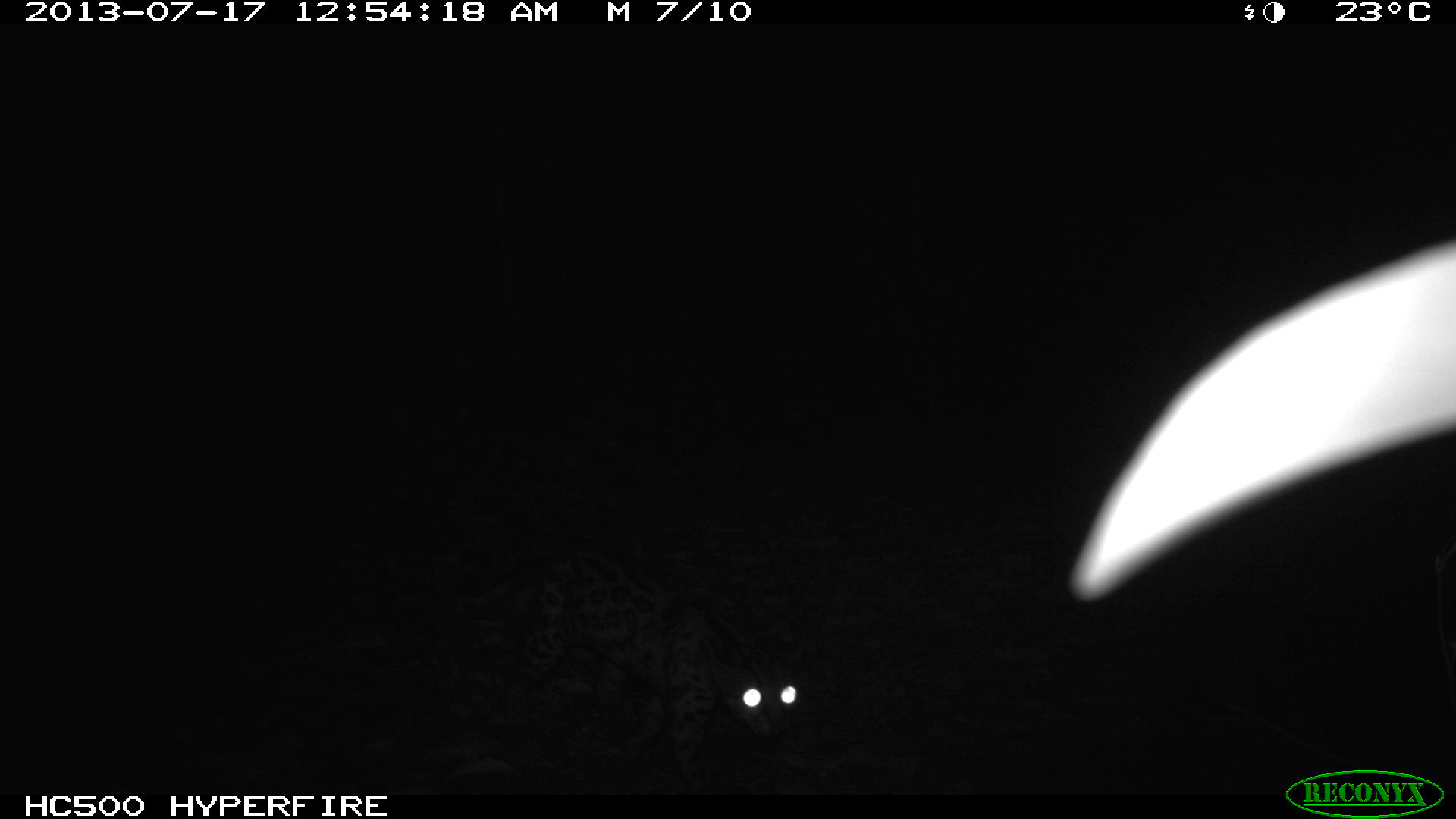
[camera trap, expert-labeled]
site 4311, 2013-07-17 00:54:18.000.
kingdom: Animalia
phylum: Chordata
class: Mammalia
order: Carnivora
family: Felidae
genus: Leopardus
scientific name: Leopardus wiedii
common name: margay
Leopardus wiedii (margay), count 1.